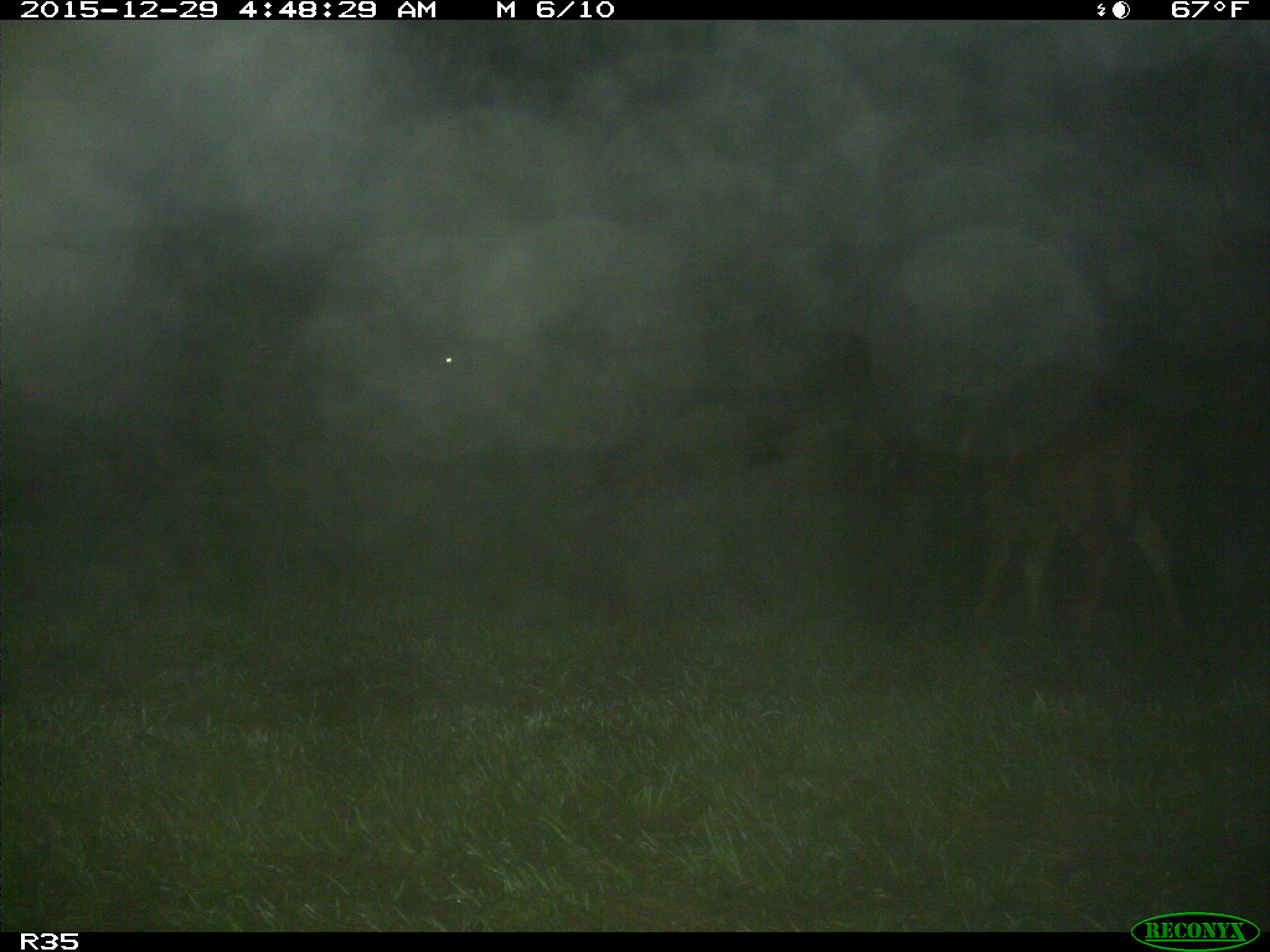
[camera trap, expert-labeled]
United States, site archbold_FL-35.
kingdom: Animalia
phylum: Chordata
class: Mammalia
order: Artiodactyla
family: Bovidae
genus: Bos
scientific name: Bos taurus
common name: domestic cow